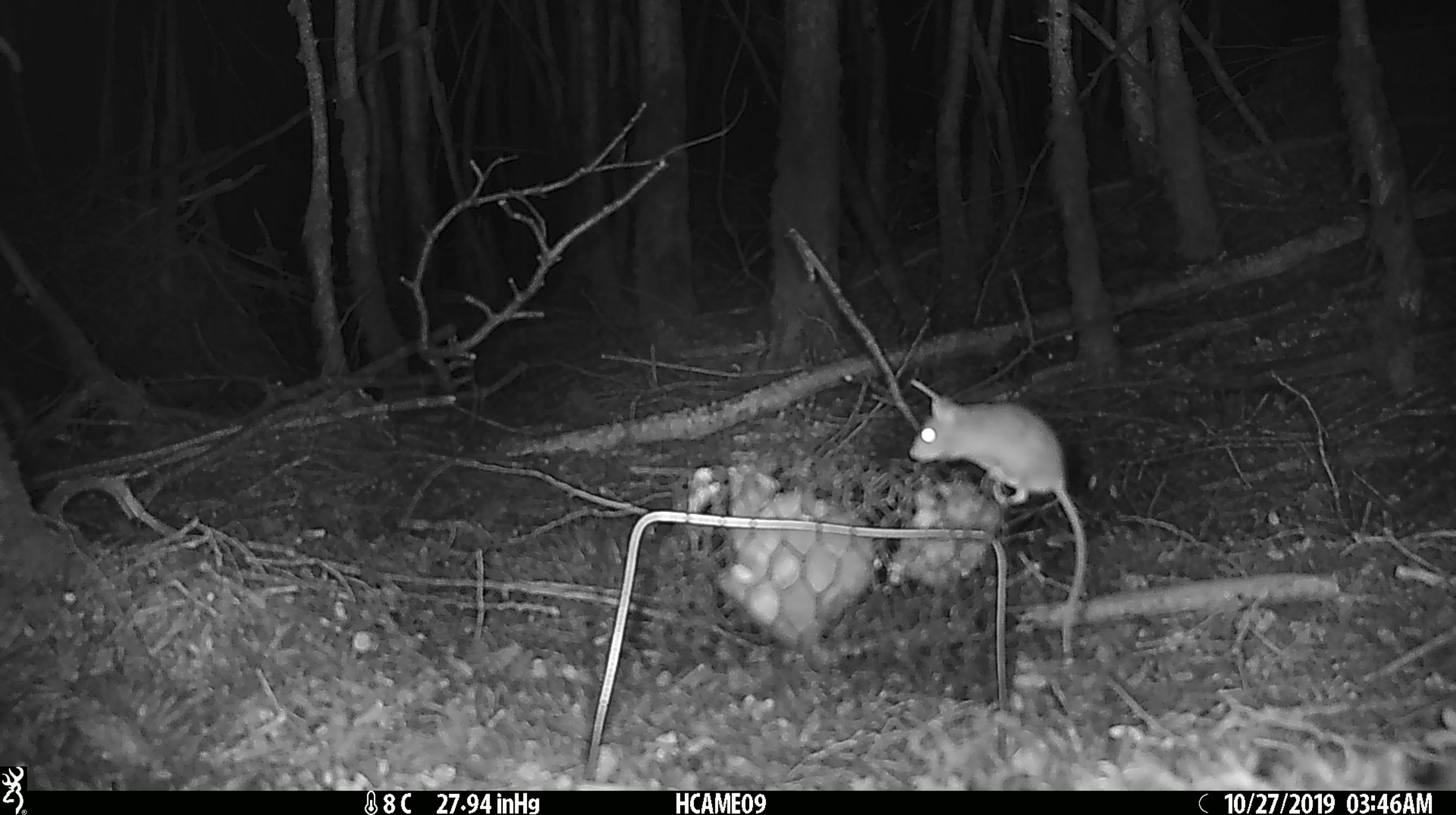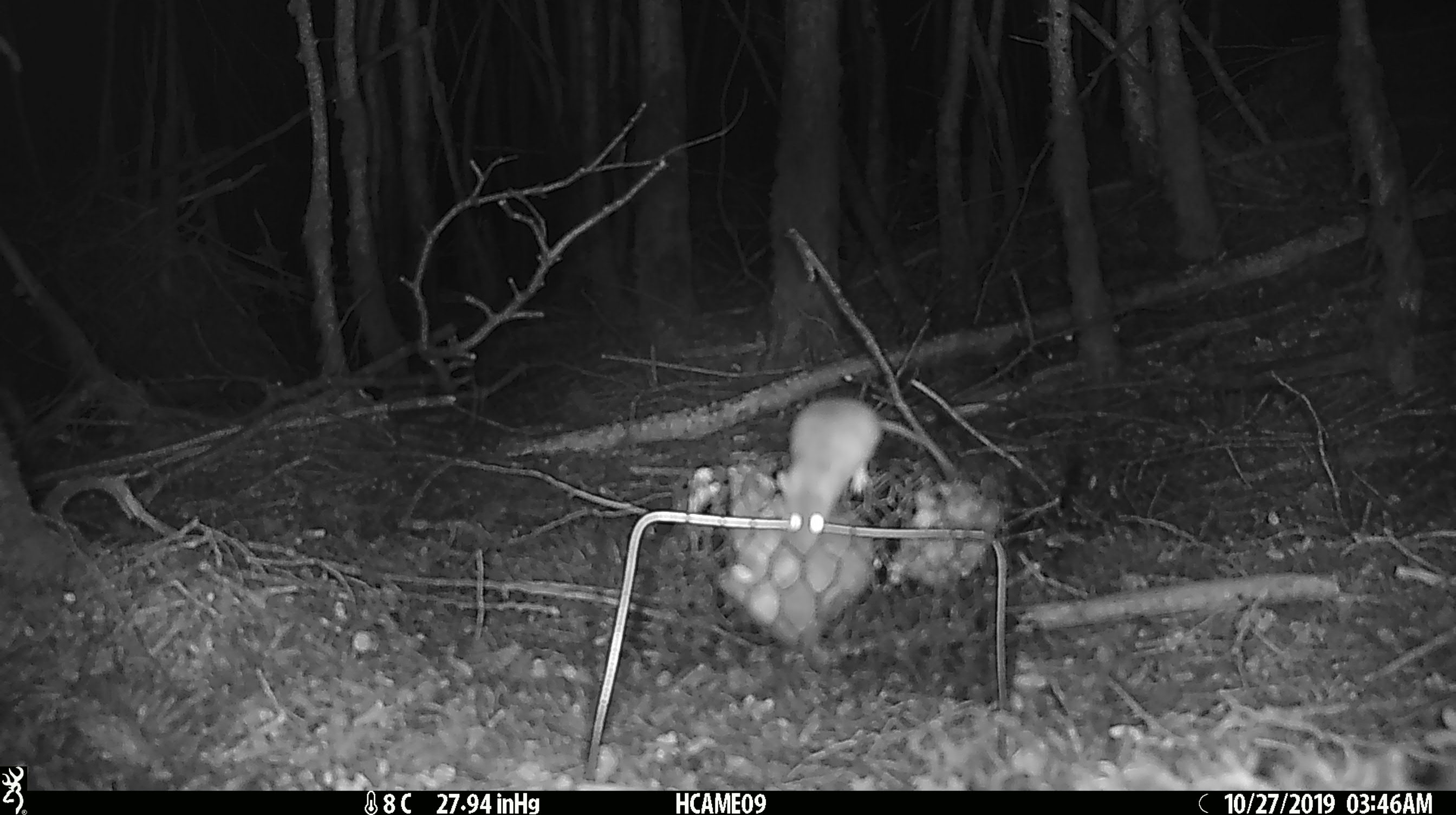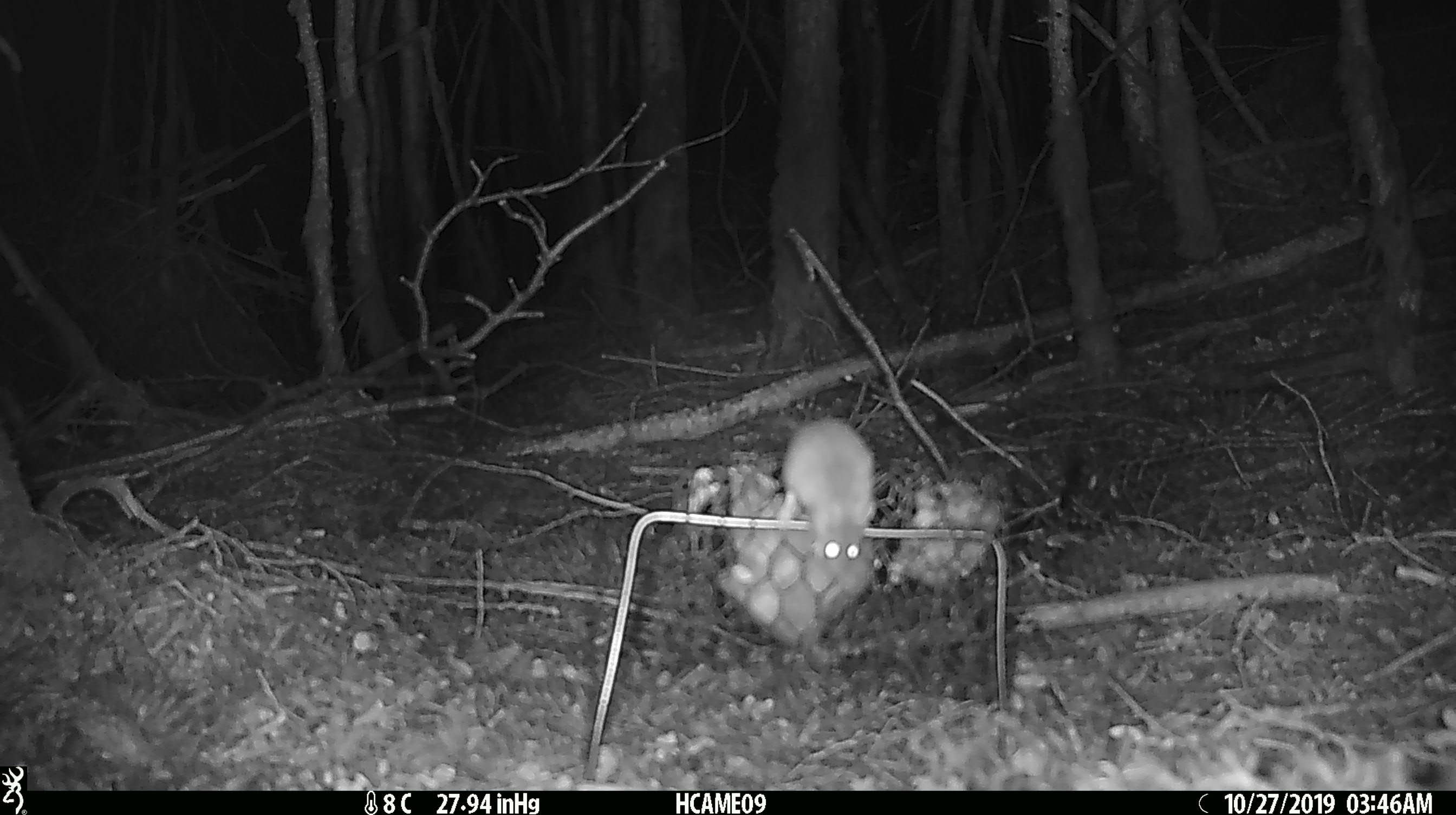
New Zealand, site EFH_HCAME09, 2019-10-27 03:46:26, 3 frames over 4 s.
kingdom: Animalia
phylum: Chordata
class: Mammalia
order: Rodentia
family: Muridae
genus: Mus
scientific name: Mus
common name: mouse